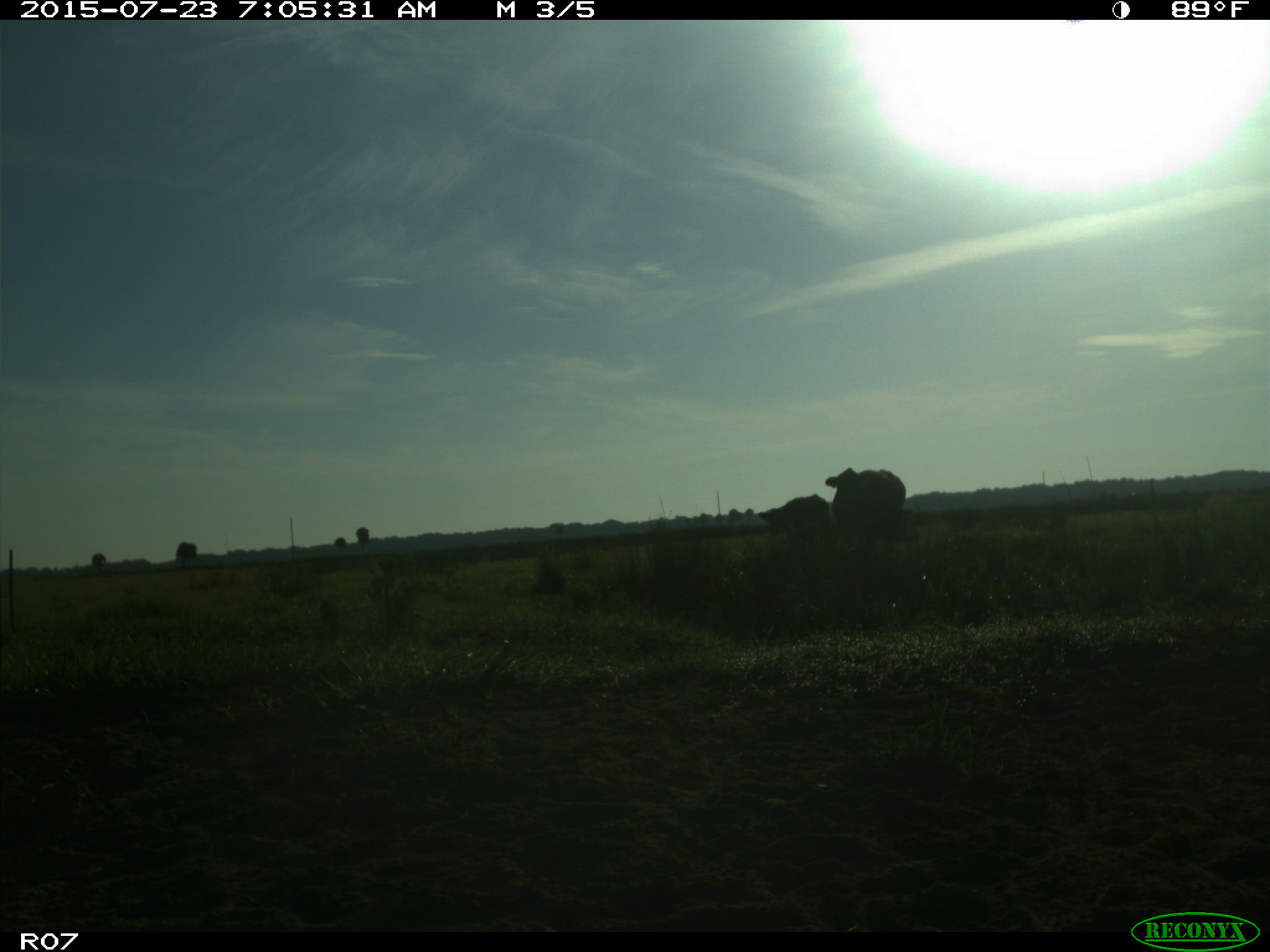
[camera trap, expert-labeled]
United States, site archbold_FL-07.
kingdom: Animalia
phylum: Chordata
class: Mammalia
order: Artiodactyla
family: Bovidae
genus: Bos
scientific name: Bos taurus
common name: domestic cow